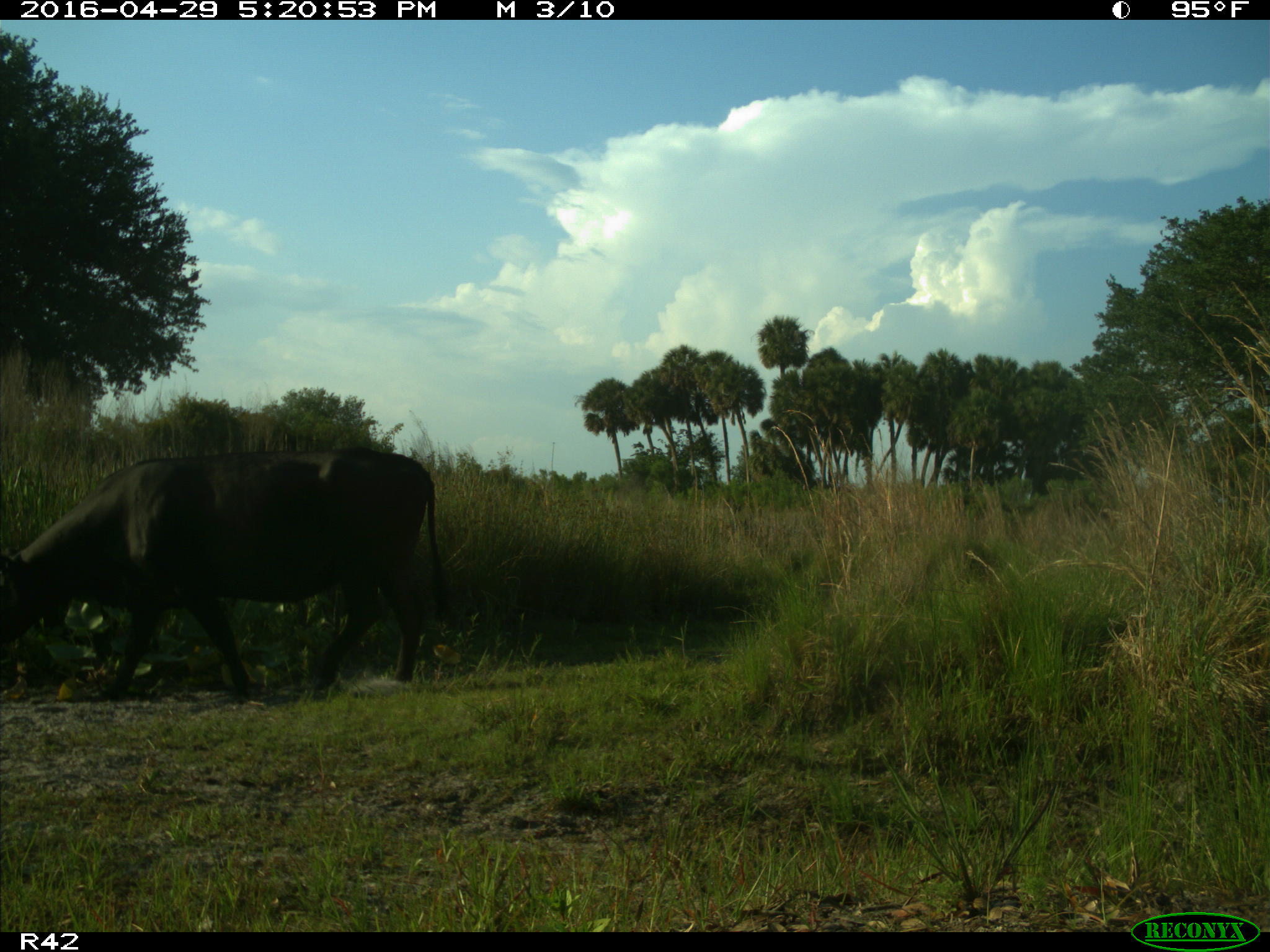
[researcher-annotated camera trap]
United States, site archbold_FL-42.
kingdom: Animalia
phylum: Chordata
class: Mammalia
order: Artiodactyla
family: Bovidae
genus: Bos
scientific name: Bos taurus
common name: domestic cow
Bos taurus (domestic cow).